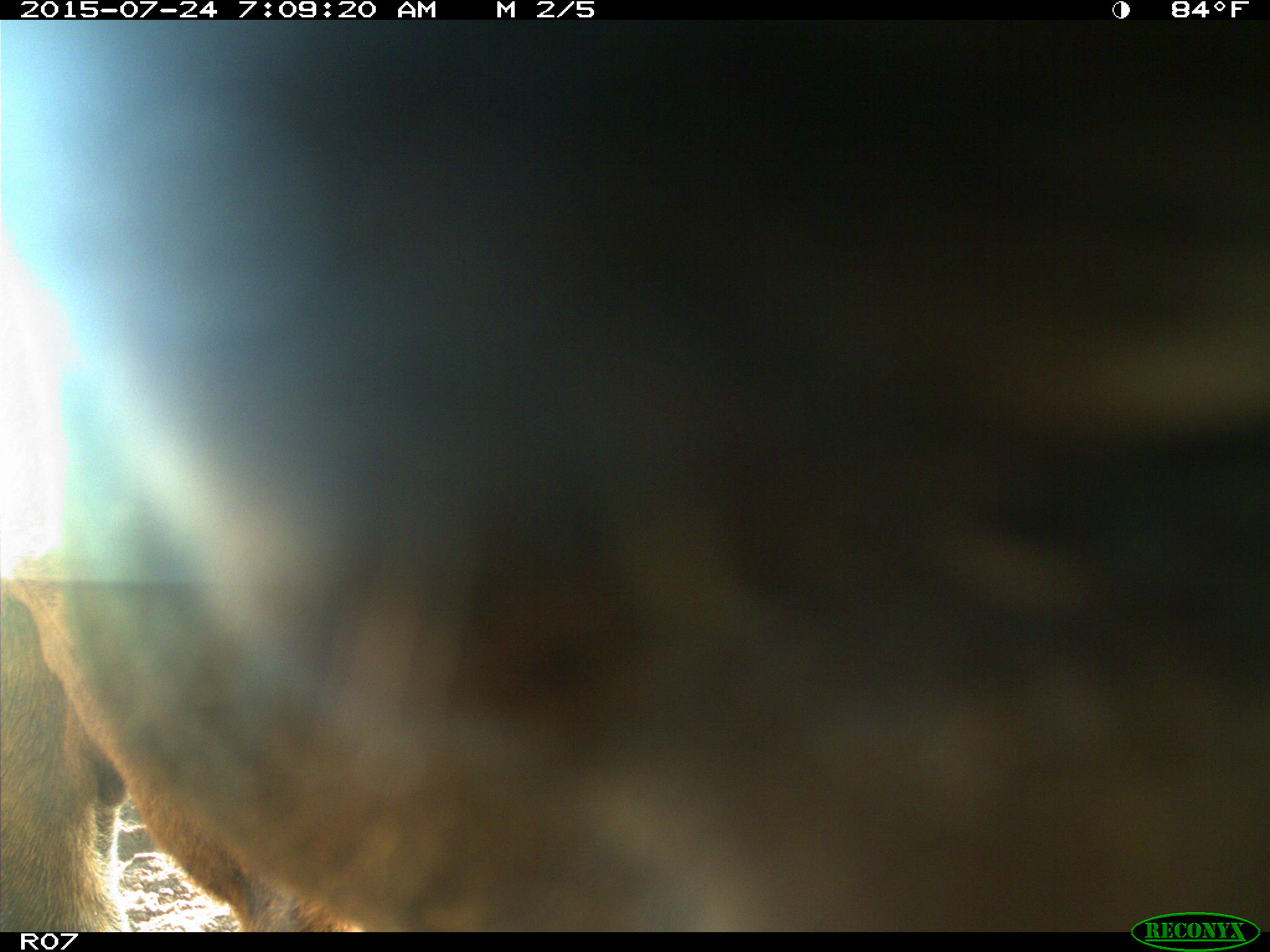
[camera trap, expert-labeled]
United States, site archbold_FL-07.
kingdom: Animalia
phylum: Chordata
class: Mammalia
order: Artiodactyla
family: Bovidae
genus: Bos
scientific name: Bos taurus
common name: domestic cow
Bos taurus (domestic cow).